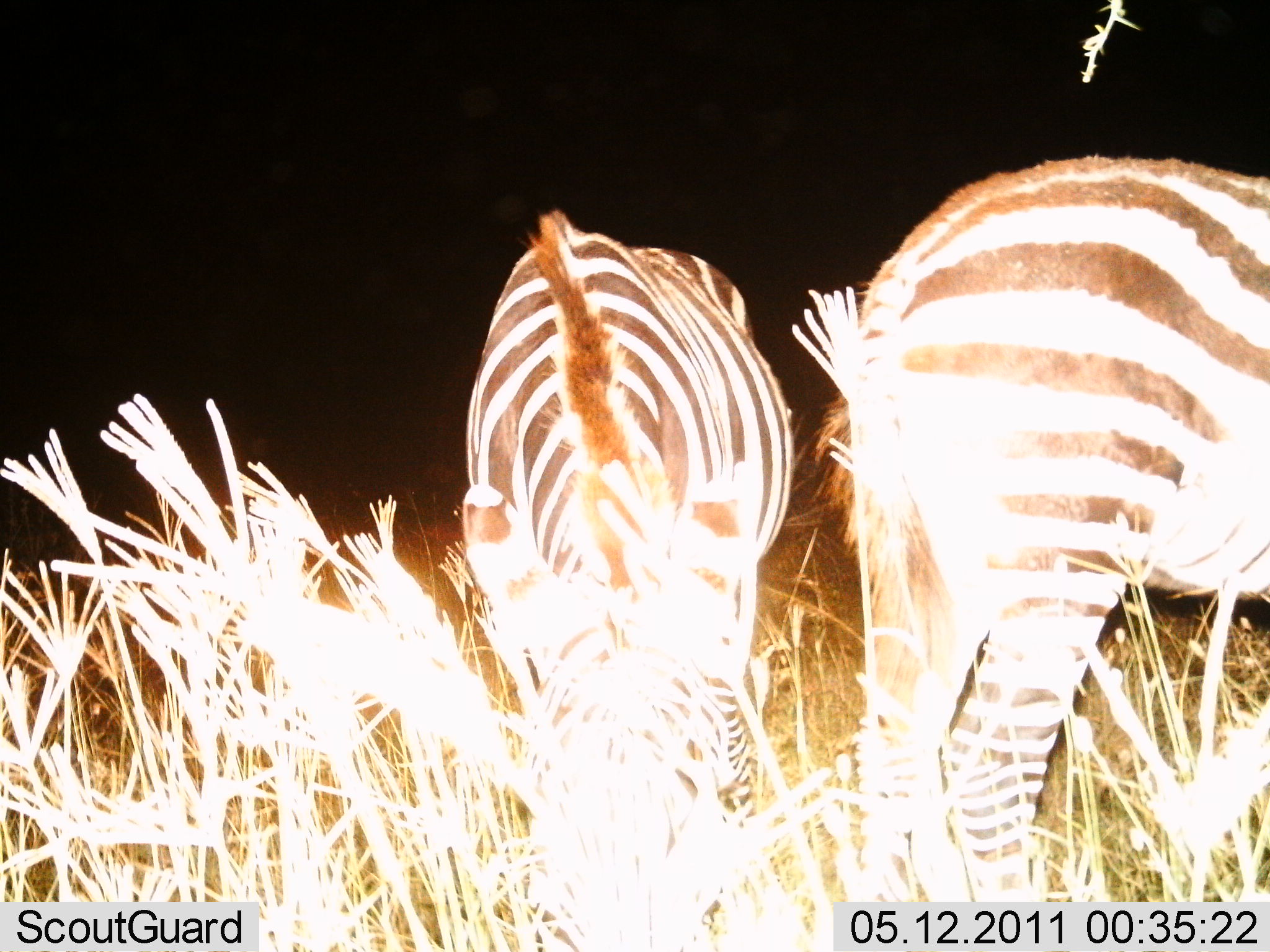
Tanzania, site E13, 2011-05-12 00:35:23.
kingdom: Animalia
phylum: Chordata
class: Mammalia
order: Perissodactyla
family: Equidae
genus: Equus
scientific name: Equus quagga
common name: plains zebra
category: zebra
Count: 2.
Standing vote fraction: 64%.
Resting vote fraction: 0%.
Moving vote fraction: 0%.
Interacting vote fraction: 0%.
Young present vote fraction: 0%.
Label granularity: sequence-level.